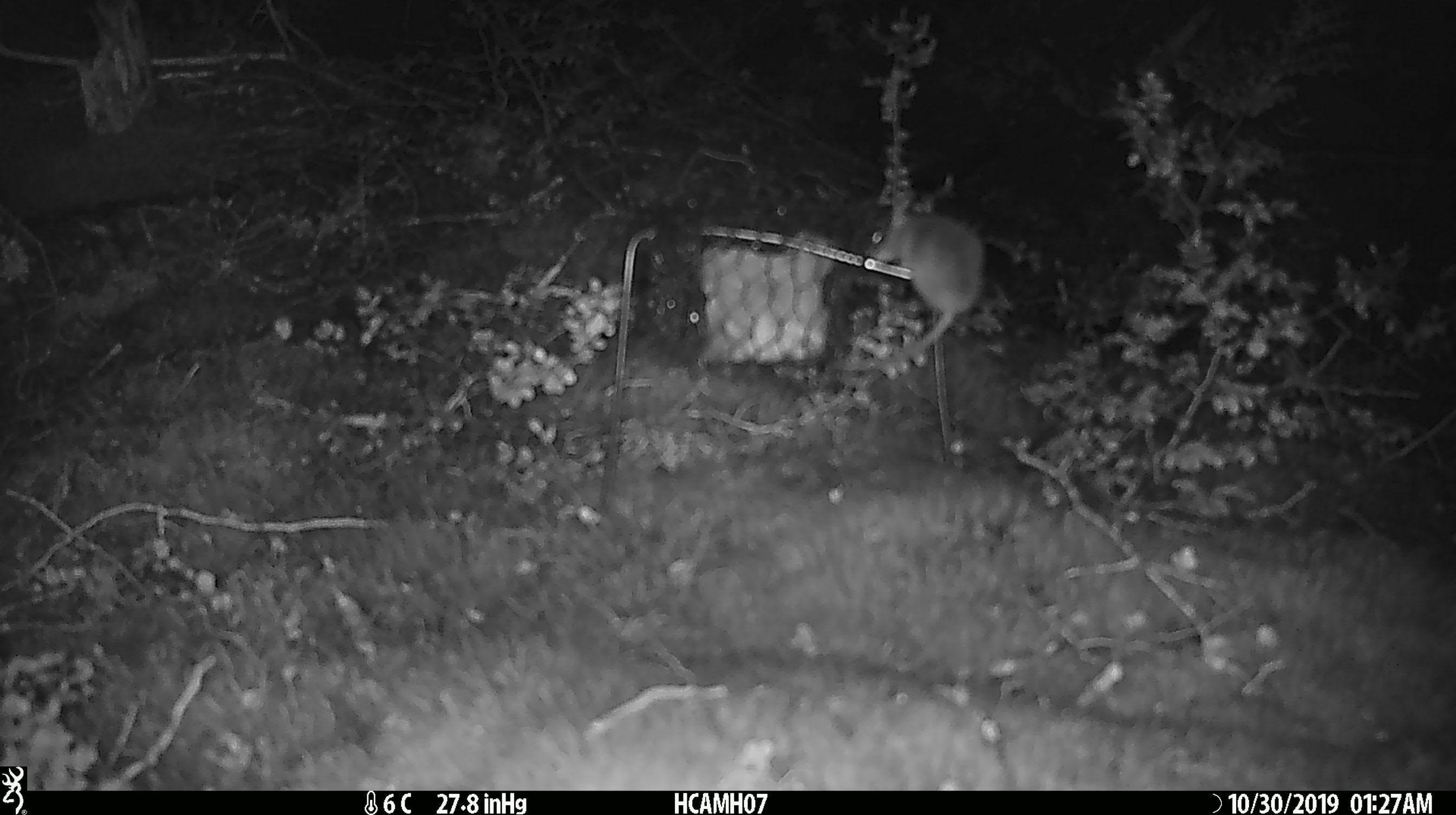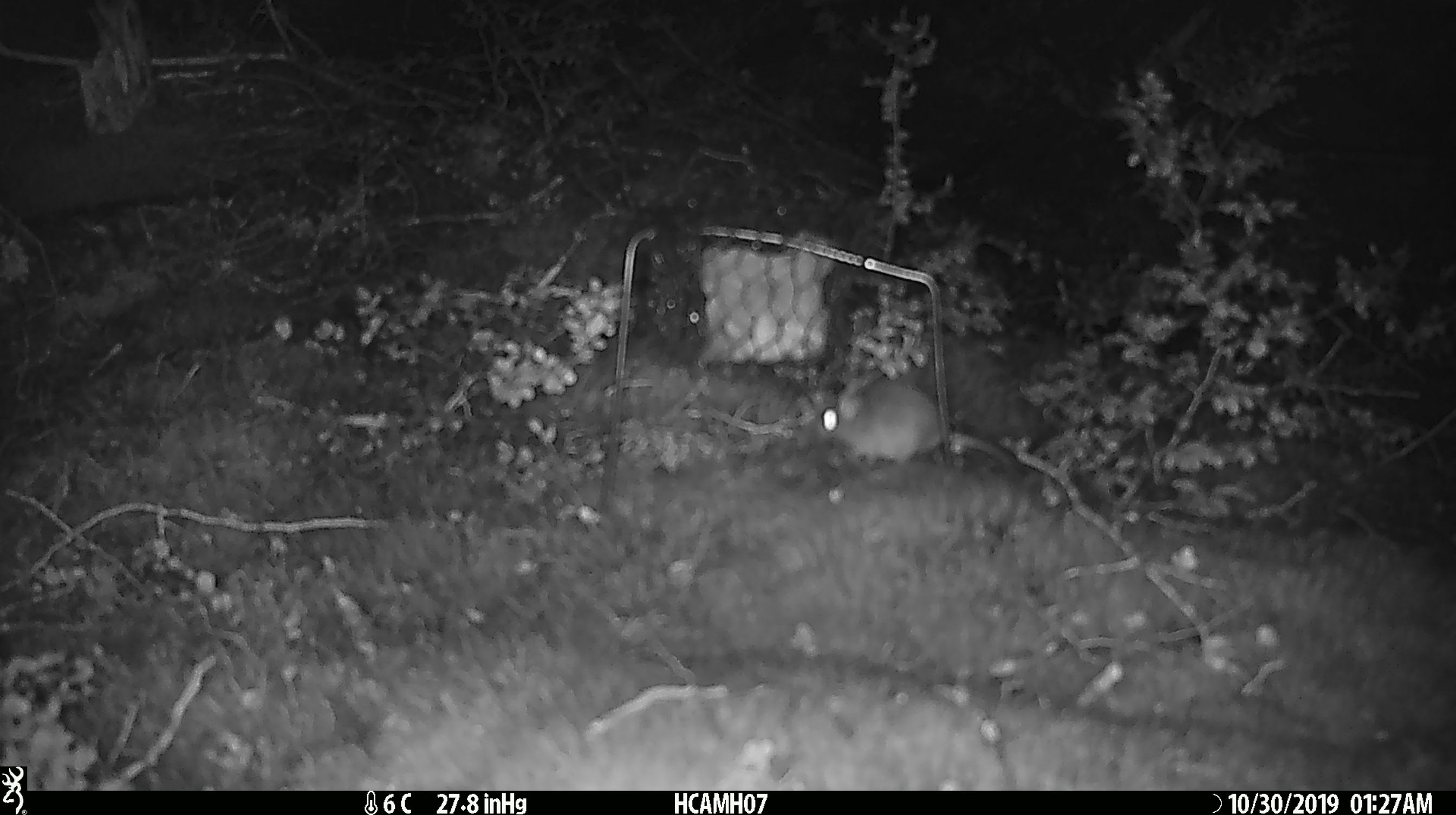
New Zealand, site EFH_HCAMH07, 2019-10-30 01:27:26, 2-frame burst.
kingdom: Animalia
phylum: Chordata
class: Mammalia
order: Rodentia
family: Muridae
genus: Mus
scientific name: Mus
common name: mouse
Mouse (Mus).